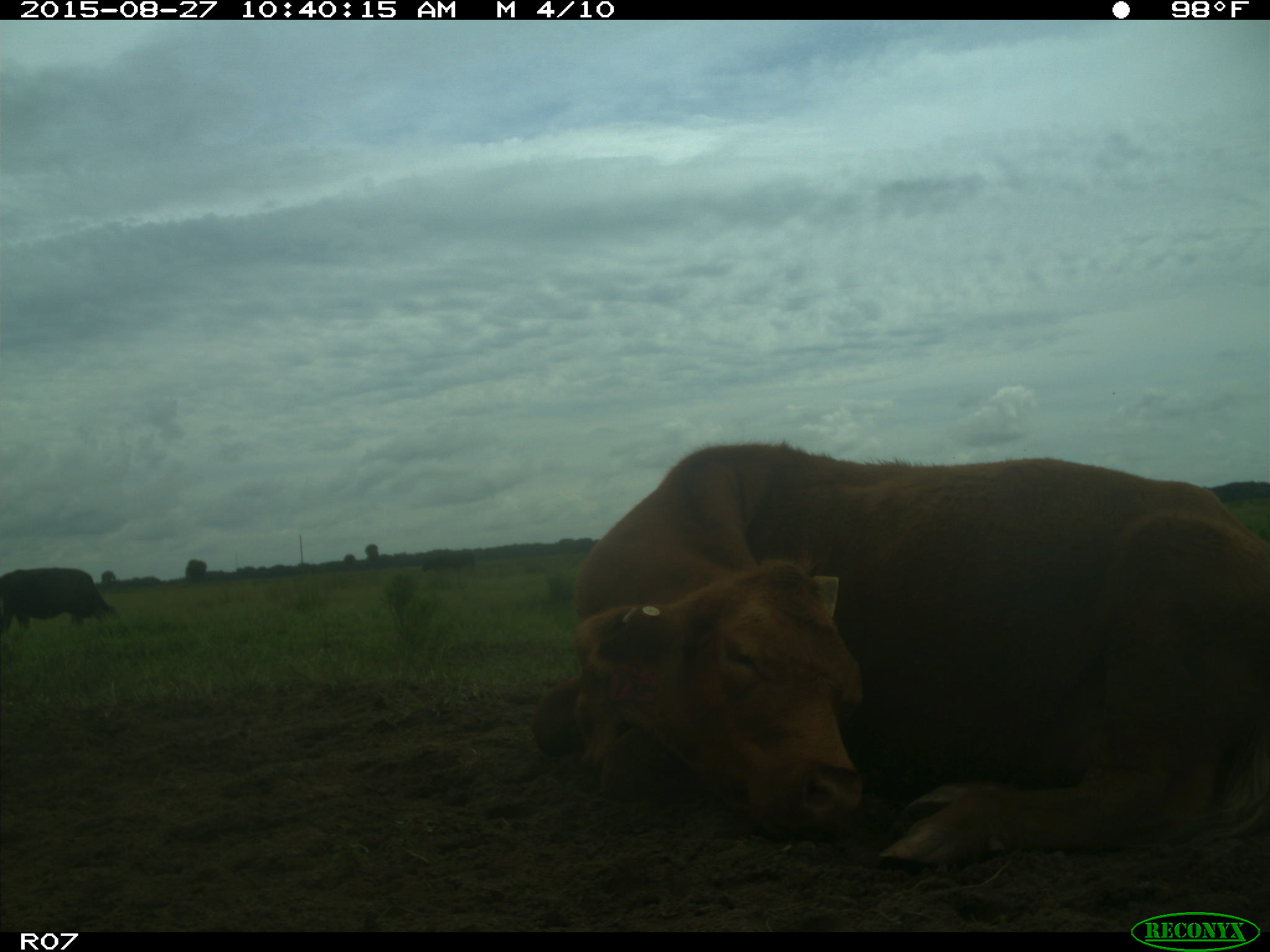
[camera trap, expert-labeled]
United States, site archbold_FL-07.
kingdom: Animalia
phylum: Chordata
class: Mammalia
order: Artiodactyla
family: Bovidae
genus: Bos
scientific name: Bos taurus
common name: domestic cow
Bos taurus (domestic cow).